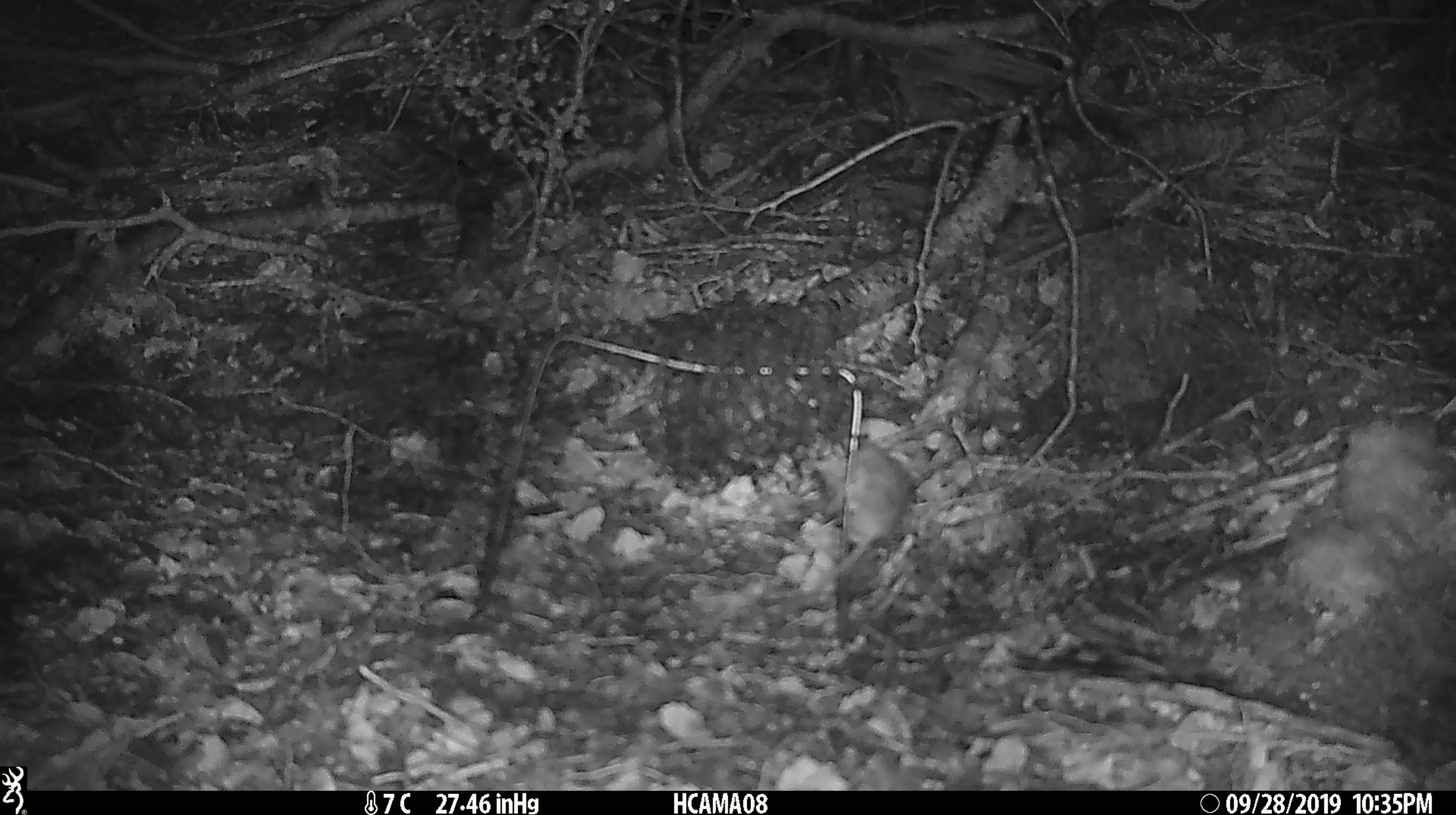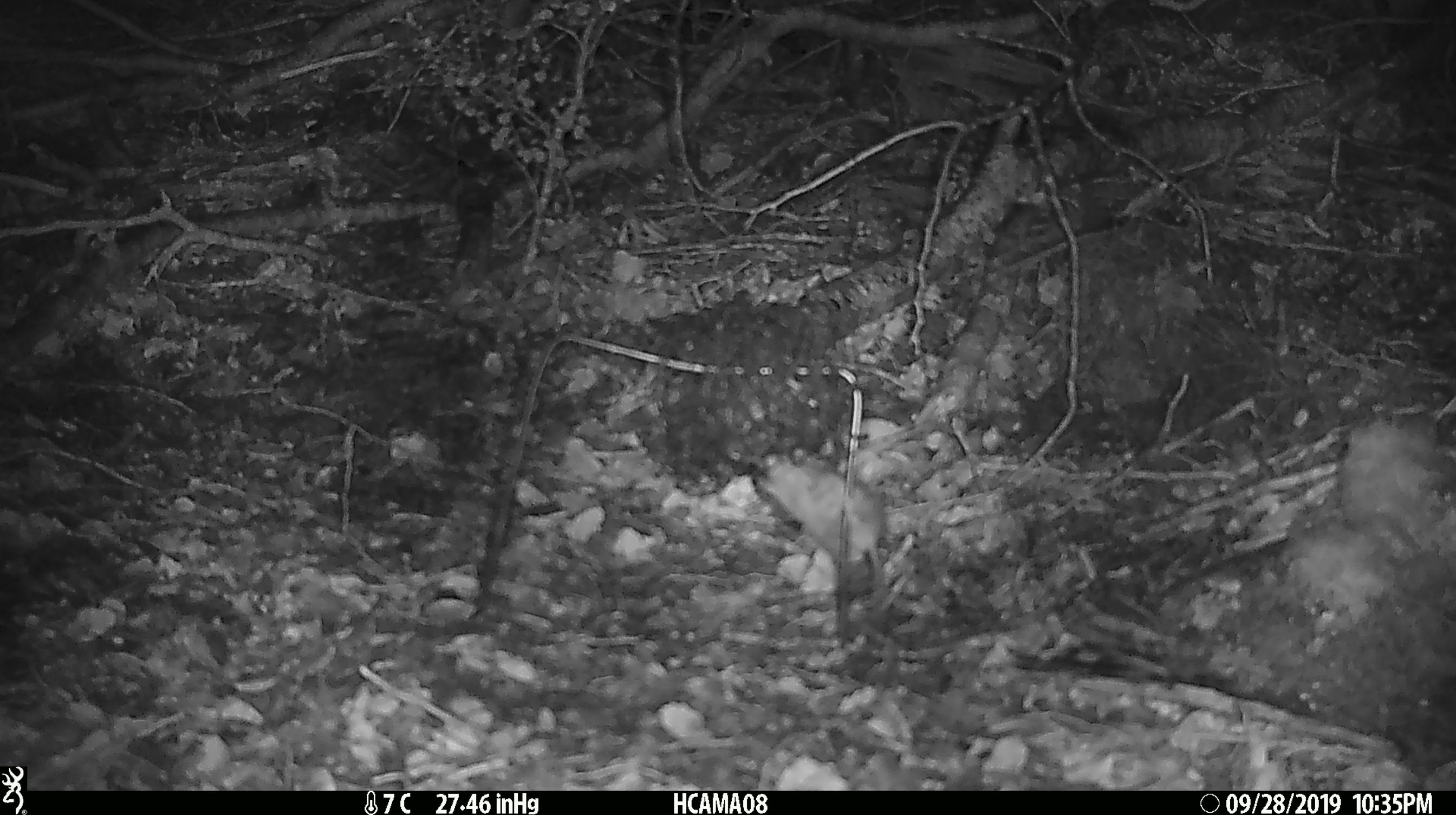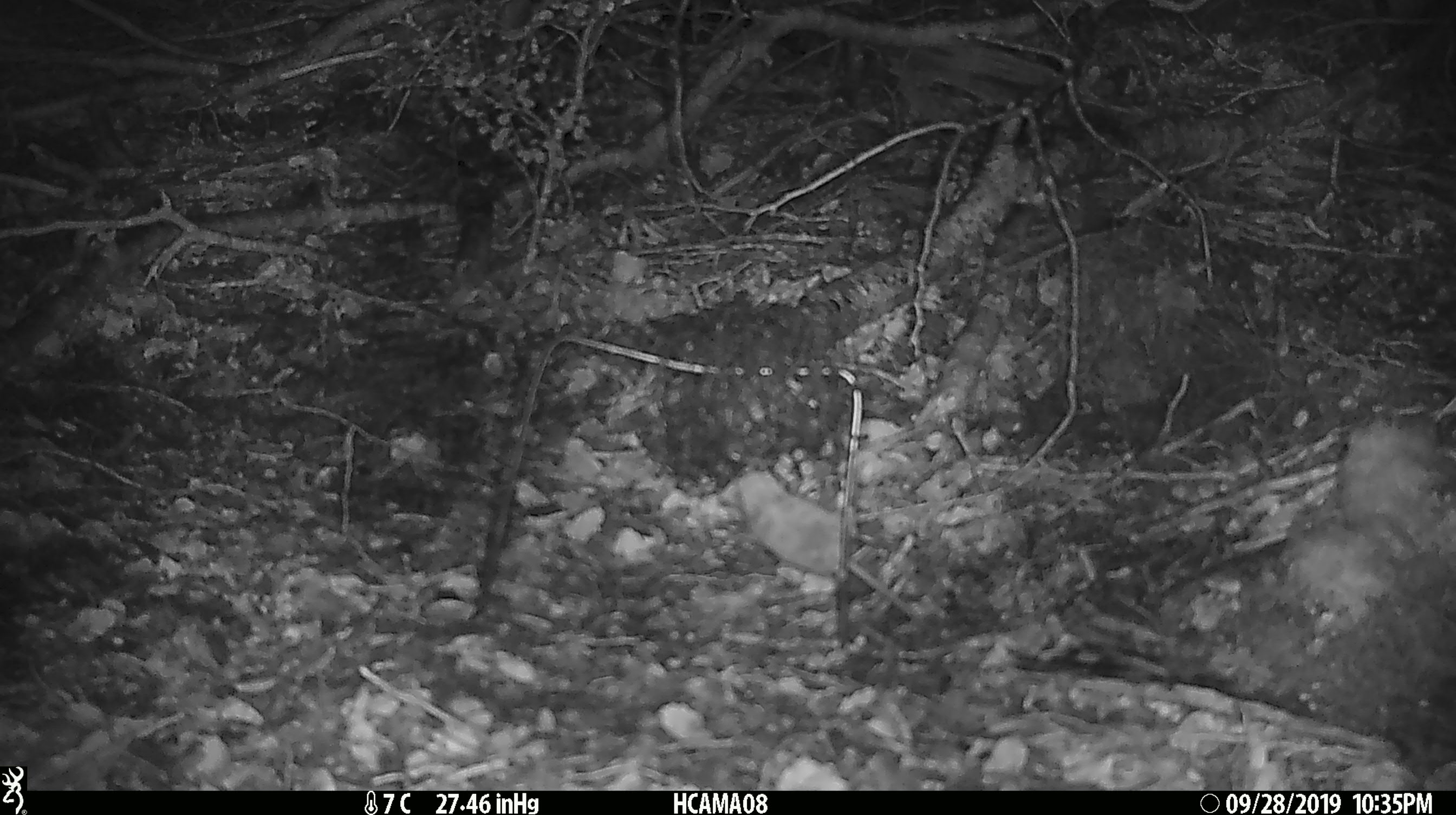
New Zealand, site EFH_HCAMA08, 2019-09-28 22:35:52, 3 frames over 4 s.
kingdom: Animalia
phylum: Chordata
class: Mammalia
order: Rodentia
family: Muridae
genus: Mus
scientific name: Mus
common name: mouse